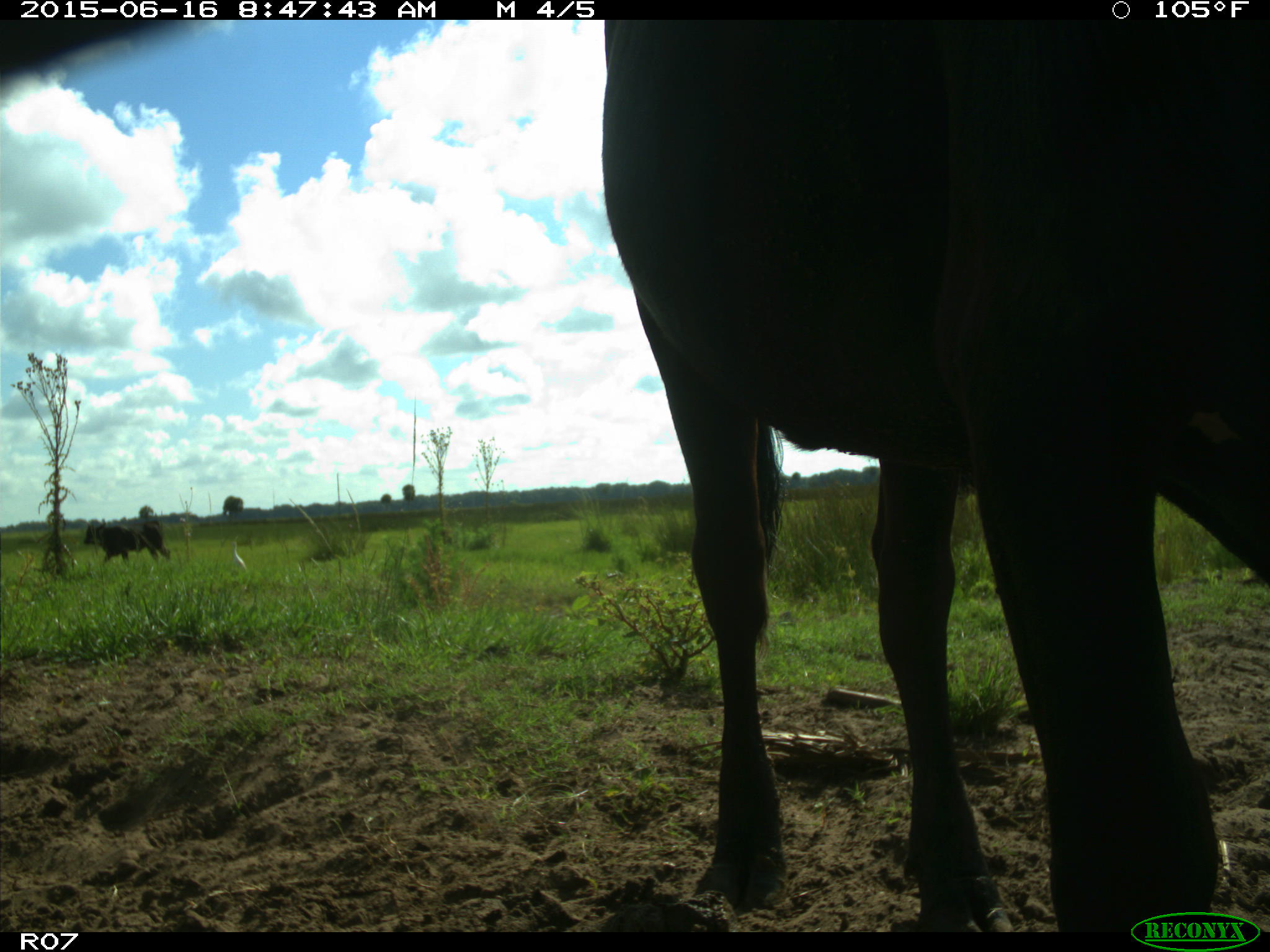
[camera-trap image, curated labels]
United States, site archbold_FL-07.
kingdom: Animalia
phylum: Chordata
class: Mammalia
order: Artiodactyla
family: Bovidae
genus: Bos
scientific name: Bos taurus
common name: domestic cow